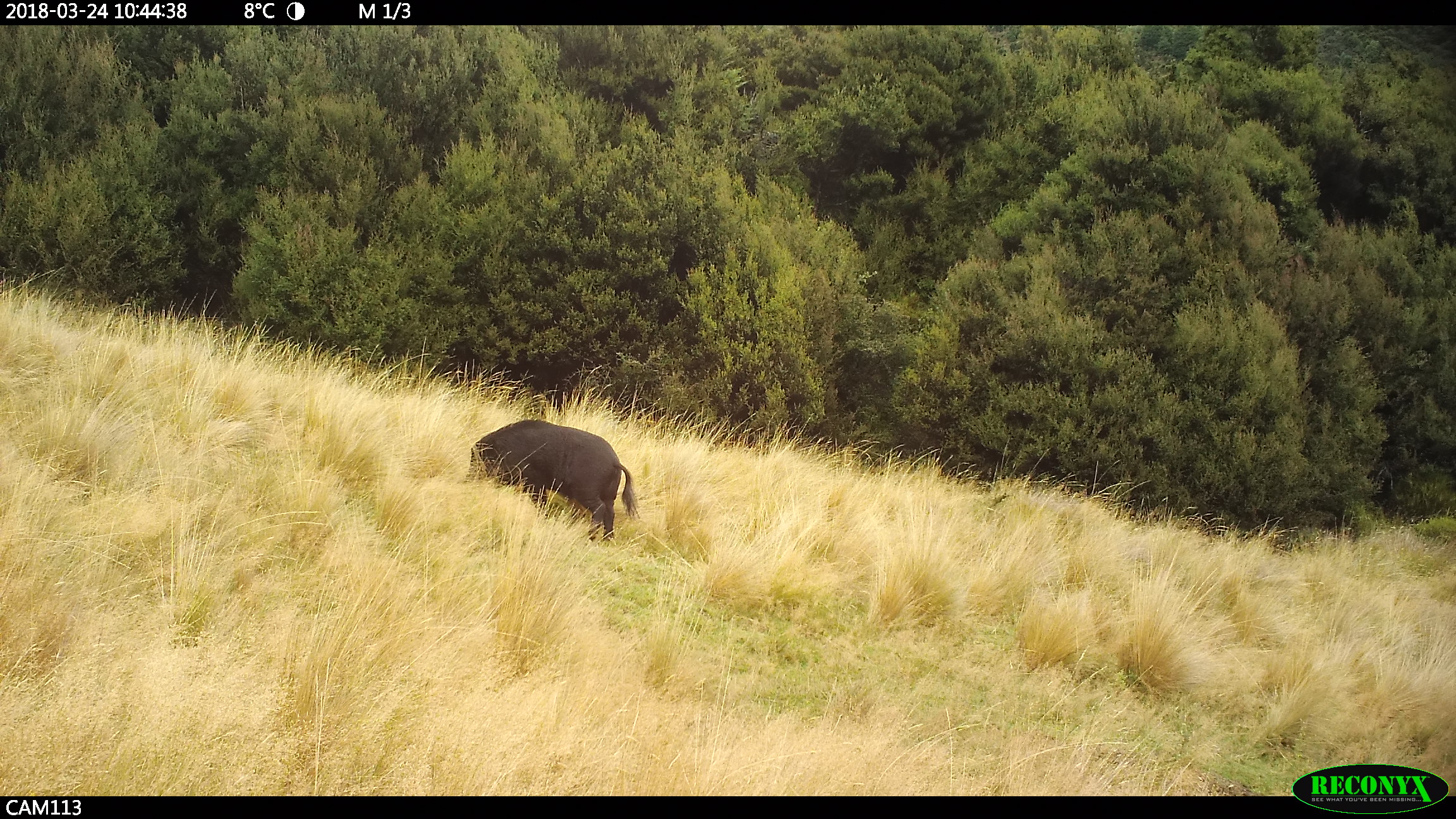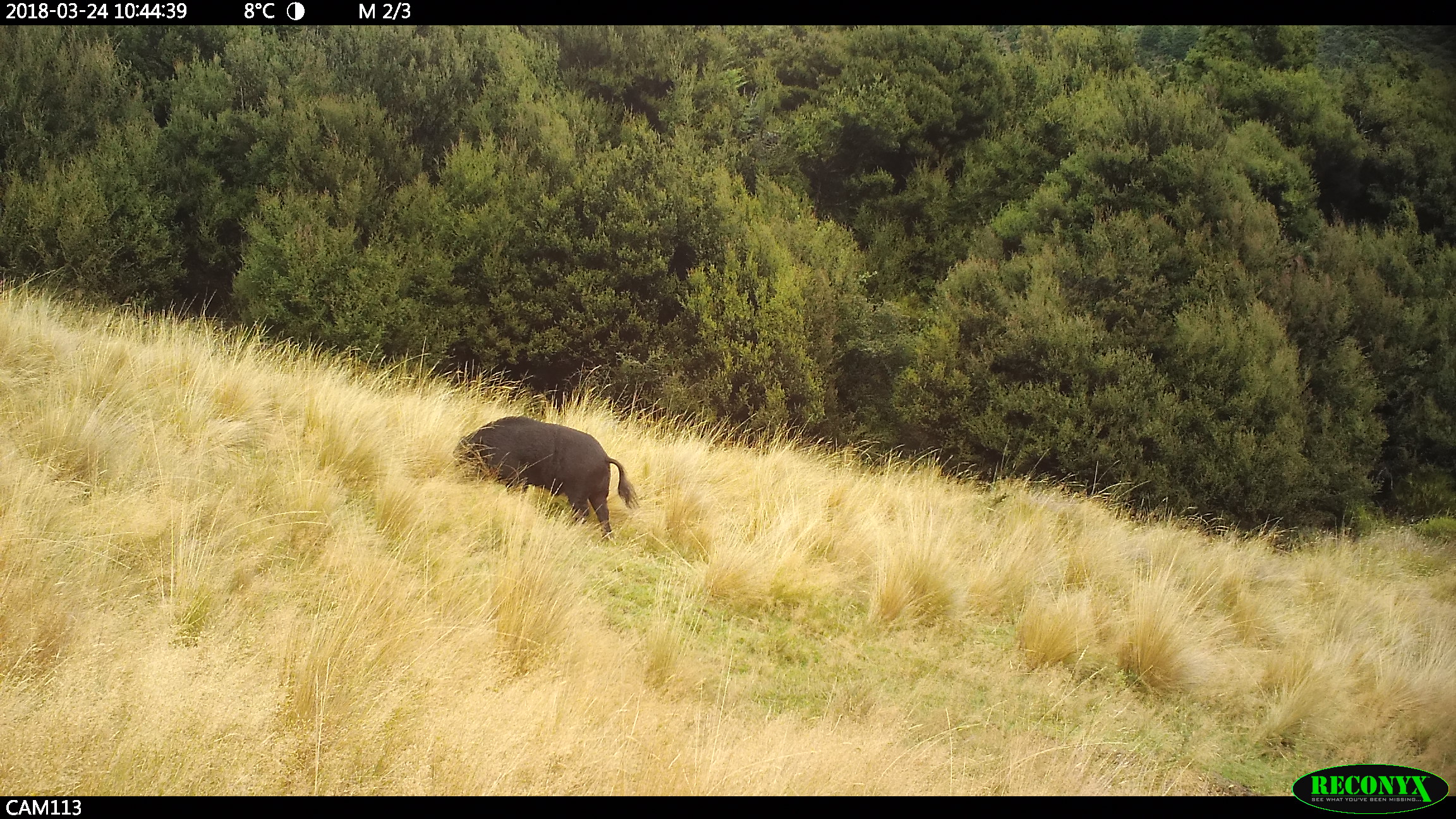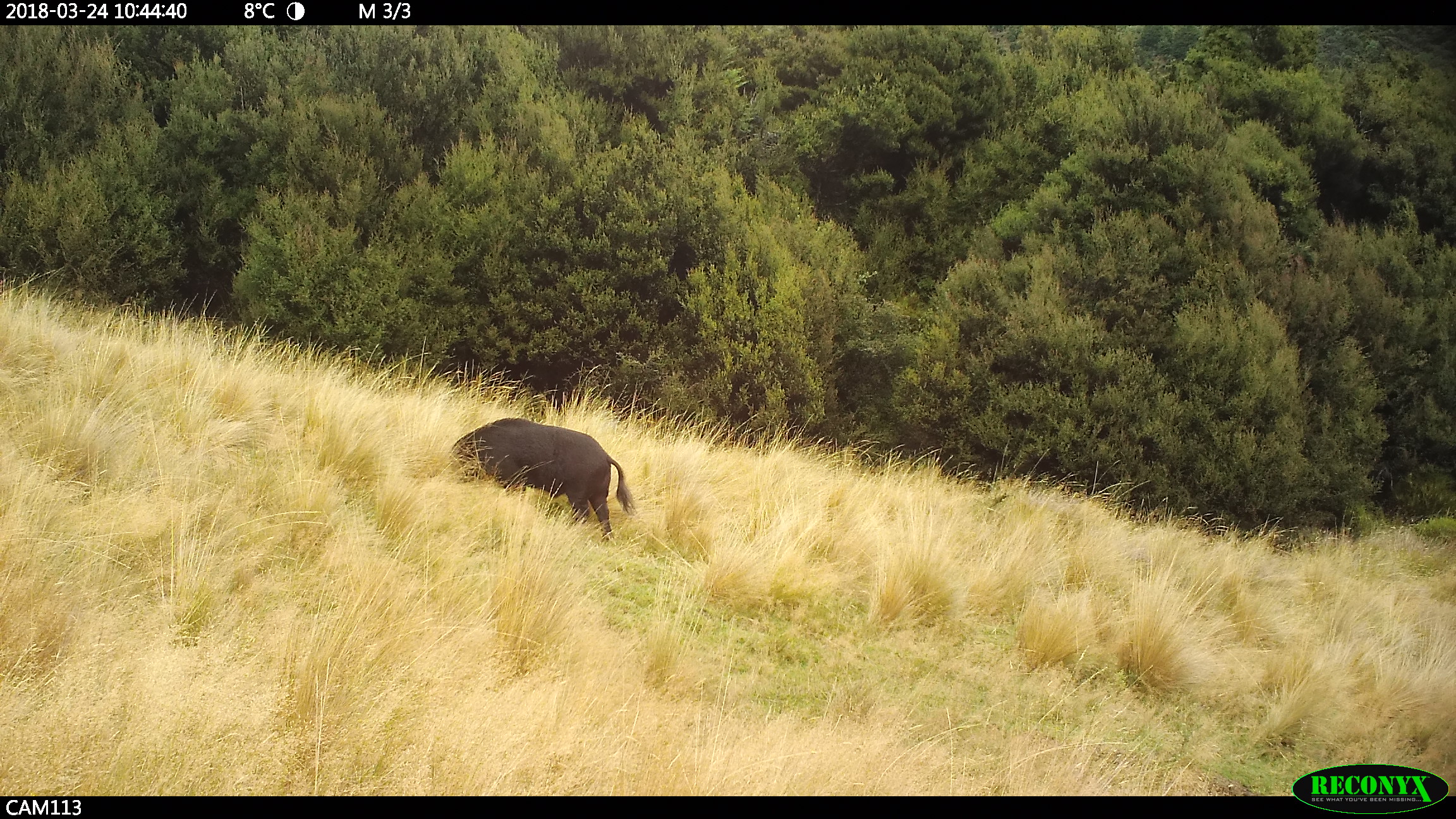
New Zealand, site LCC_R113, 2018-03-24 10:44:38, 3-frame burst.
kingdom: Animalia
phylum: Chordata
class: Mammalia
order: Artiodactyla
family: Suidae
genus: Sus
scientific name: Sus scrofa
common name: pig